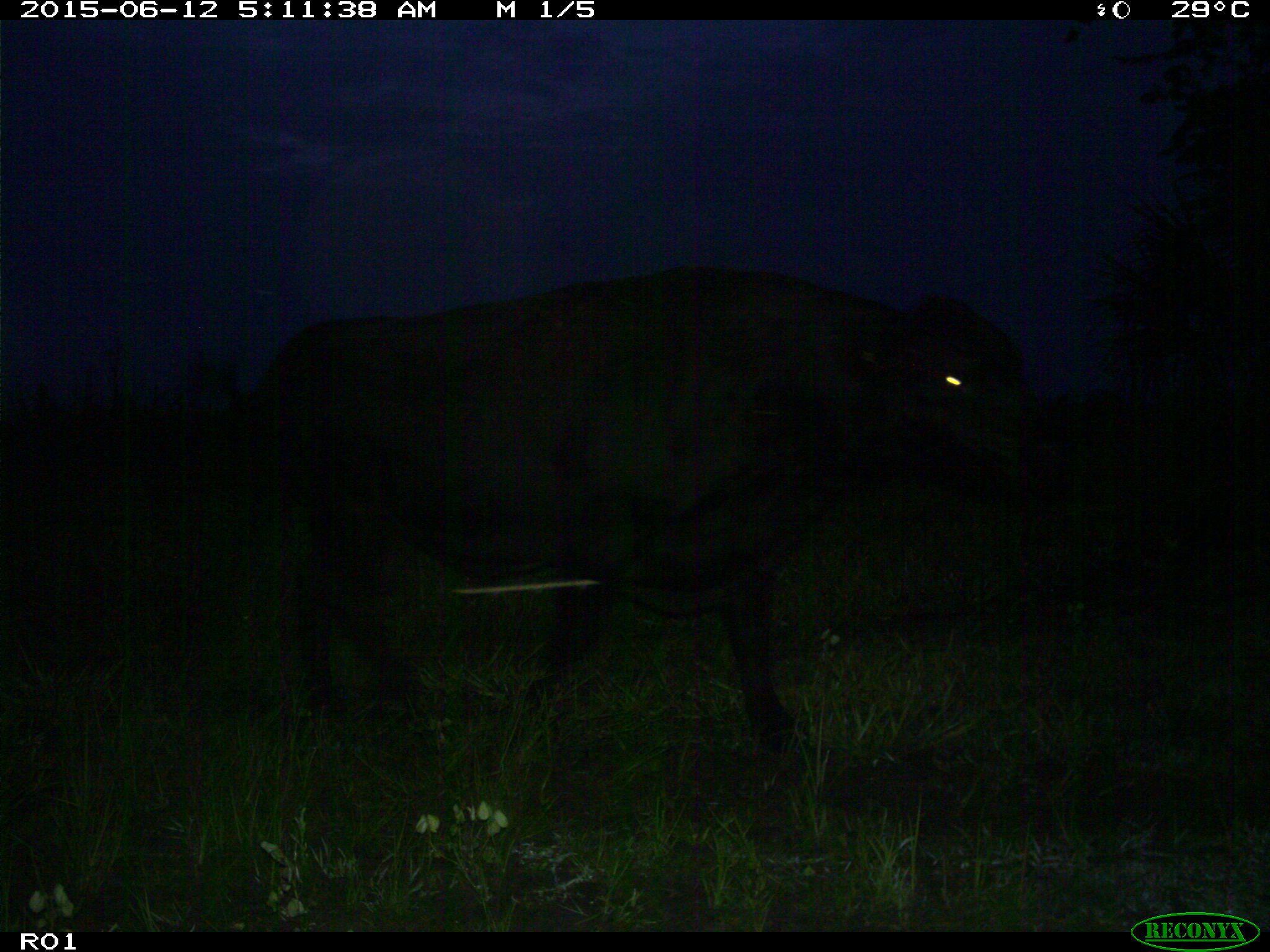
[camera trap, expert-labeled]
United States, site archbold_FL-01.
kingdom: Animalia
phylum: Chordata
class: Mammalia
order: Artiodactyla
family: Bovidae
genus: Bos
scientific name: Bos taurus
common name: domestic cow